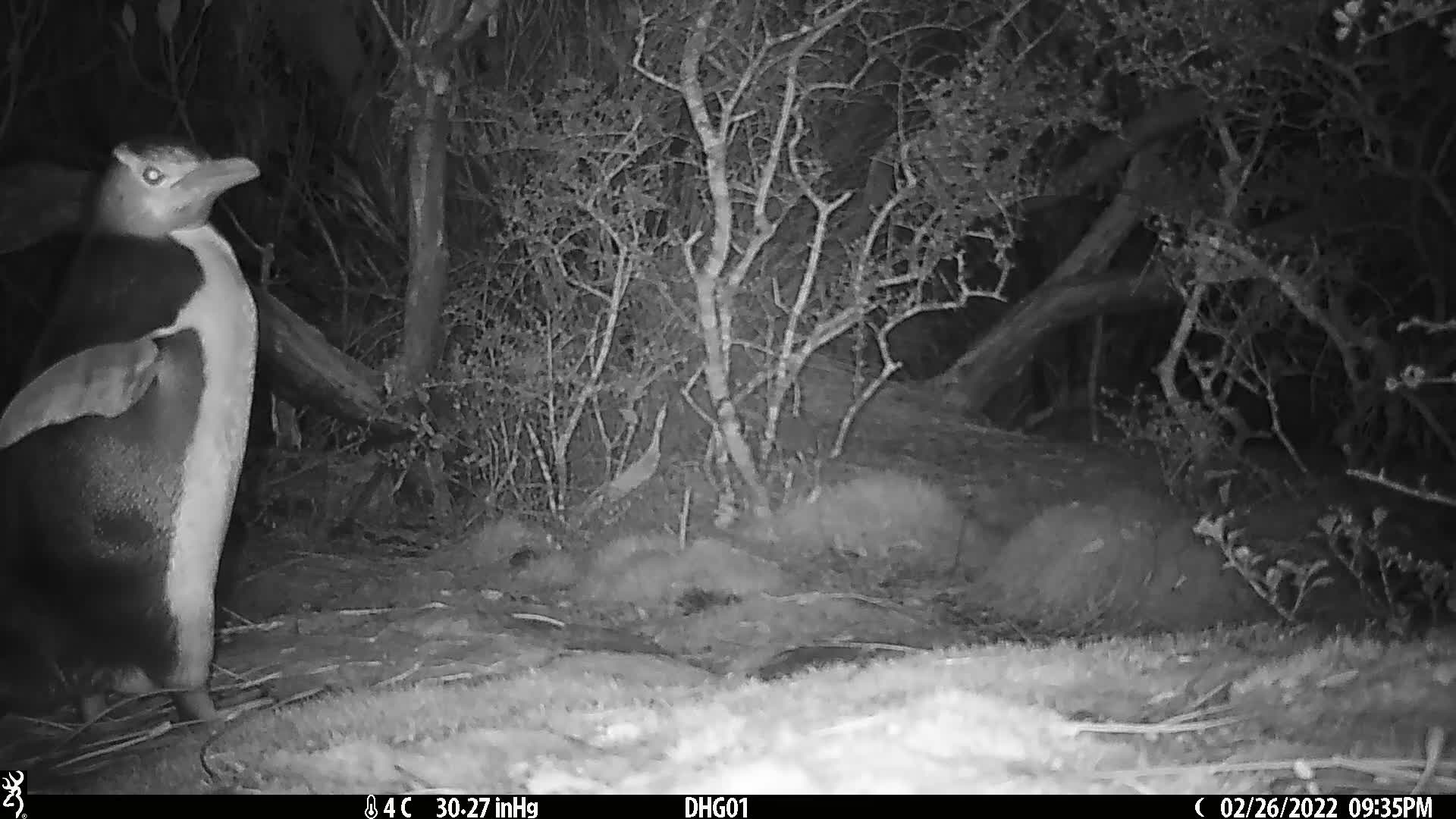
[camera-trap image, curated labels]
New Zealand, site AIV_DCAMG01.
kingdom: Animalia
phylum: Chordata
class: Aves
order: Sphenisciformes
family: Spheniscidae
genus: Megadyptes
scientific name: Megadyptes antipodes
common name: yellow-eyed penguin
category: yellow eyed penguin